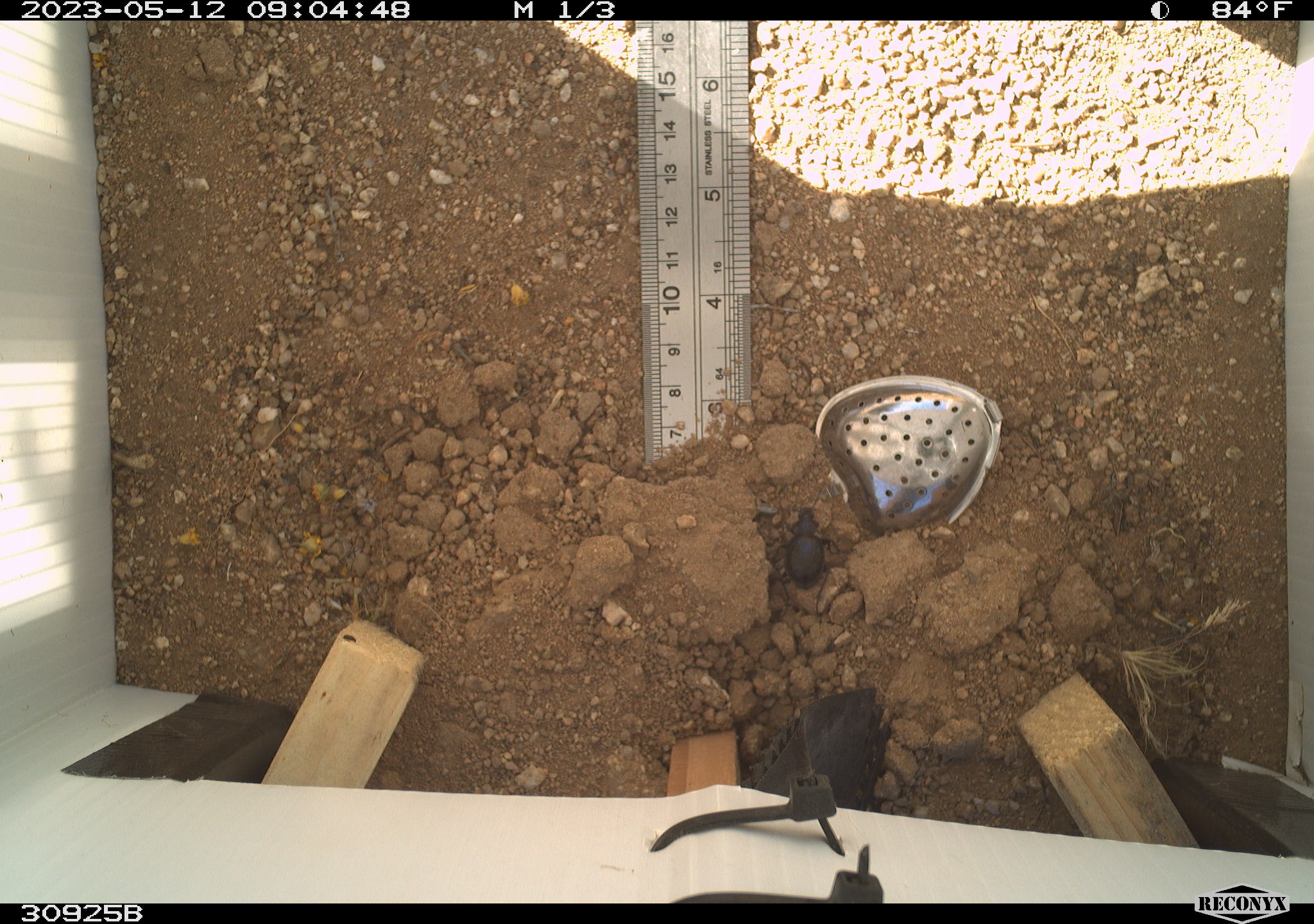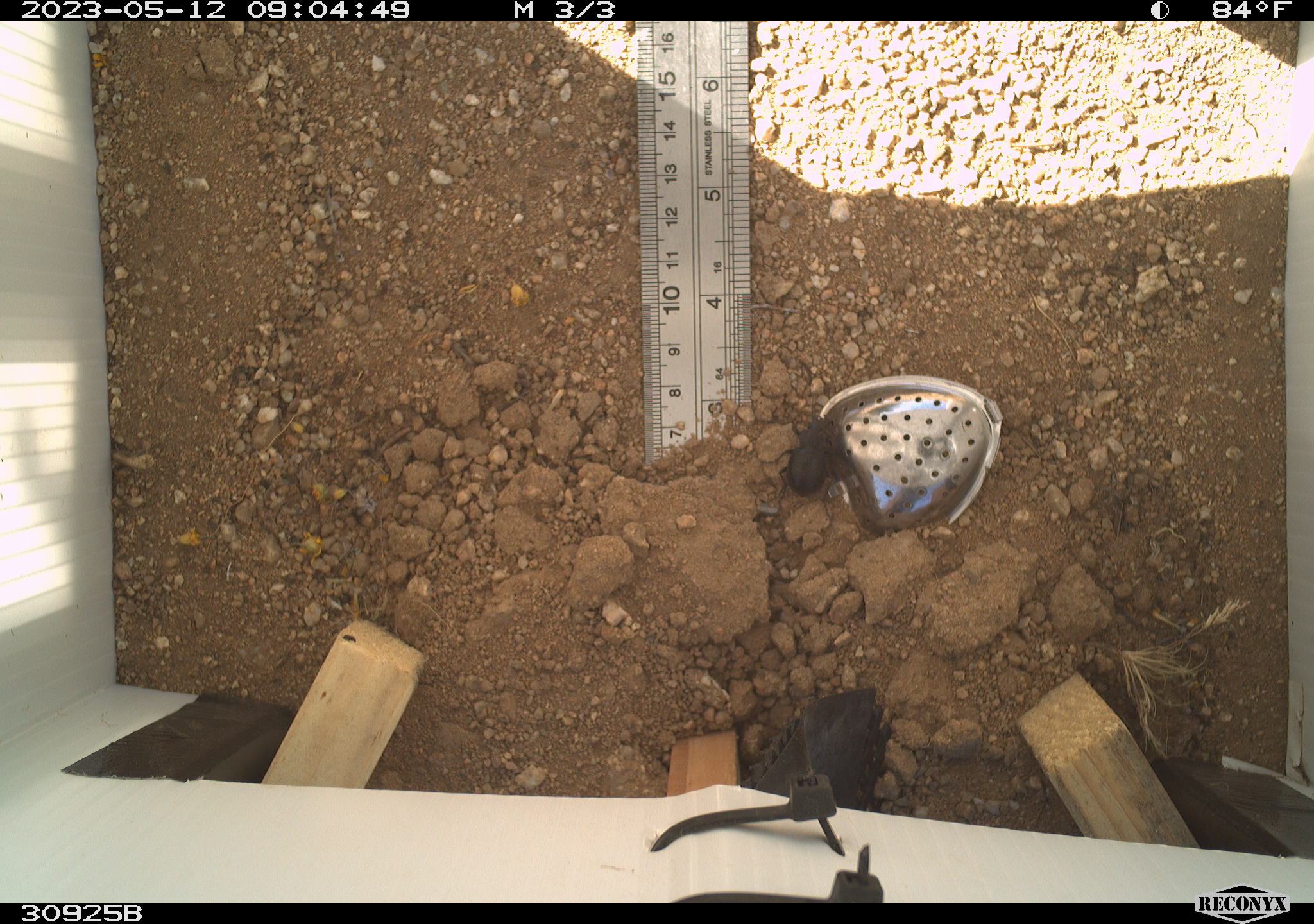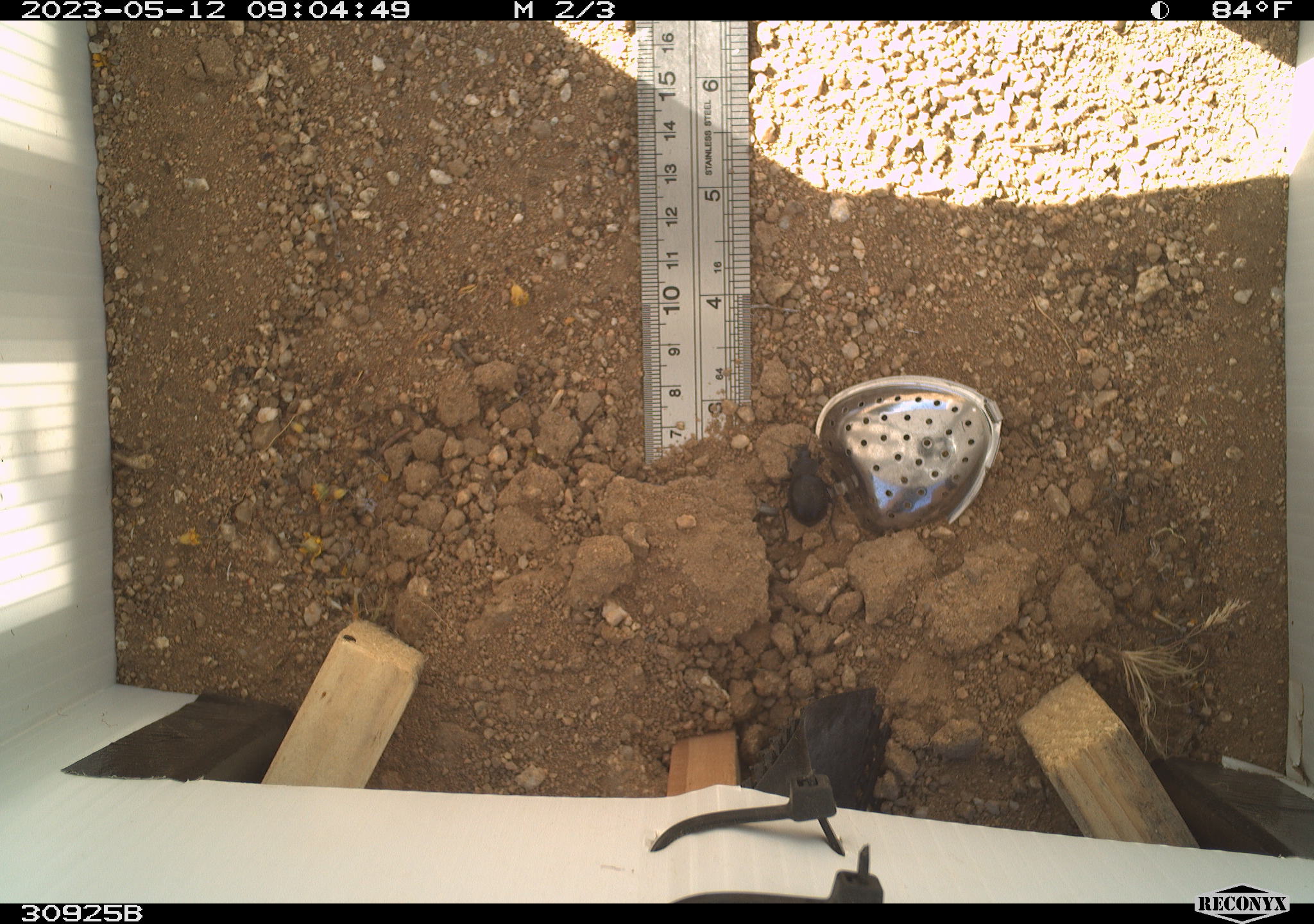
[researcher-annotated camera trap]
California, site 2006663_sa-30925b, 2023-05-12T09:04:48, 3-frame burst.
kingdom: Animalia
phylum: Arthropoda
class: Insecta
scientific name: Insecta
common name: insect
Insect (Insecta).